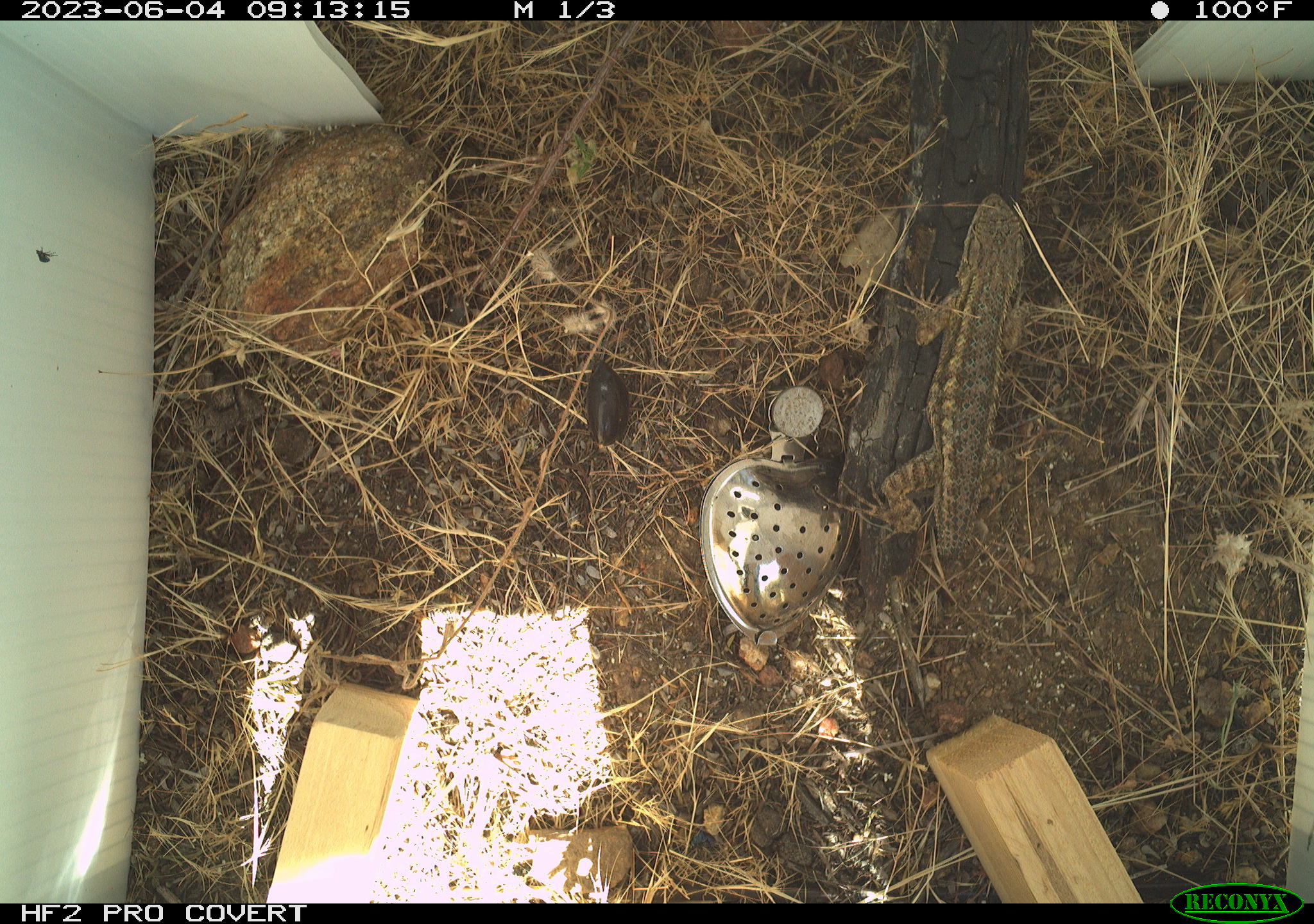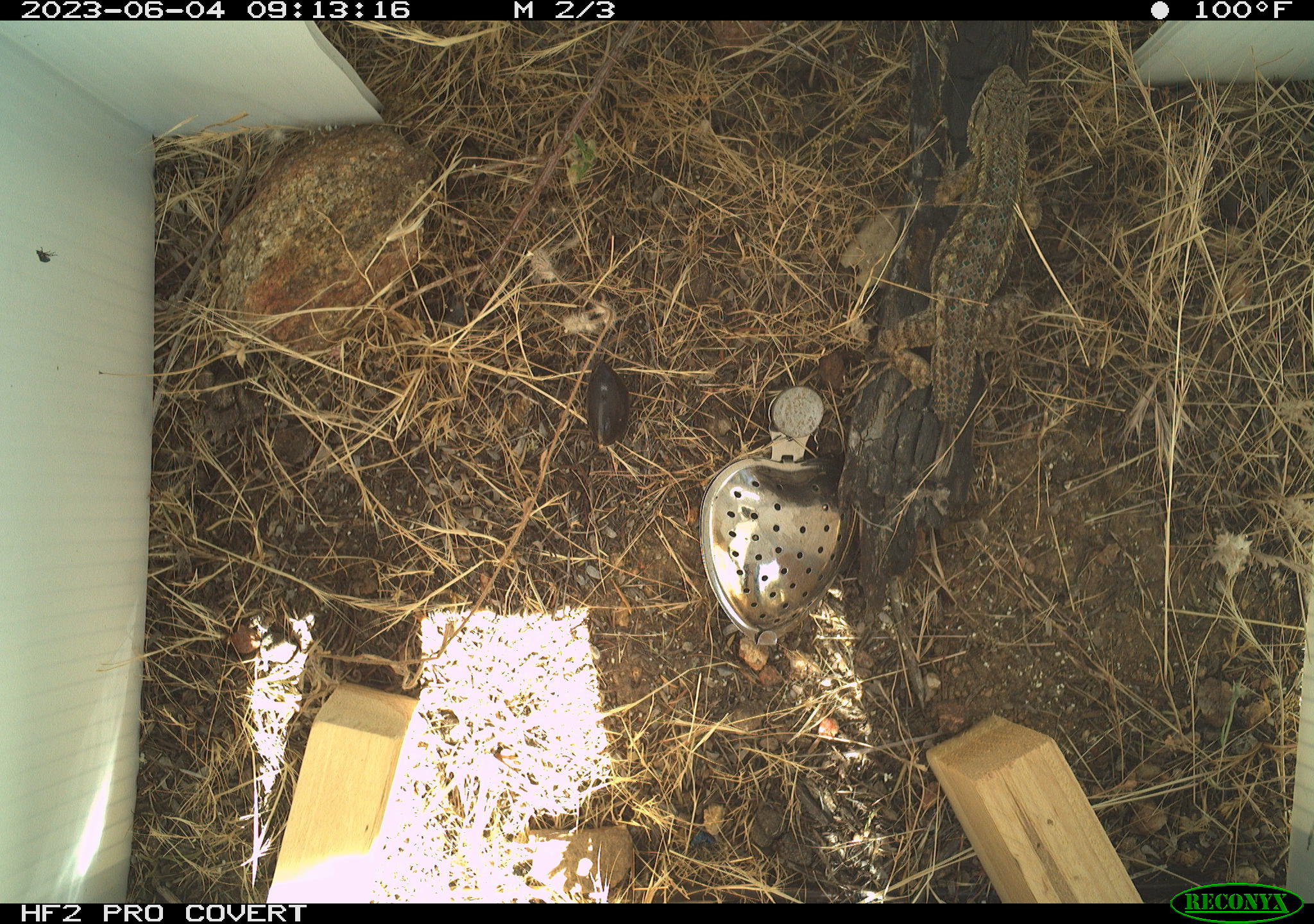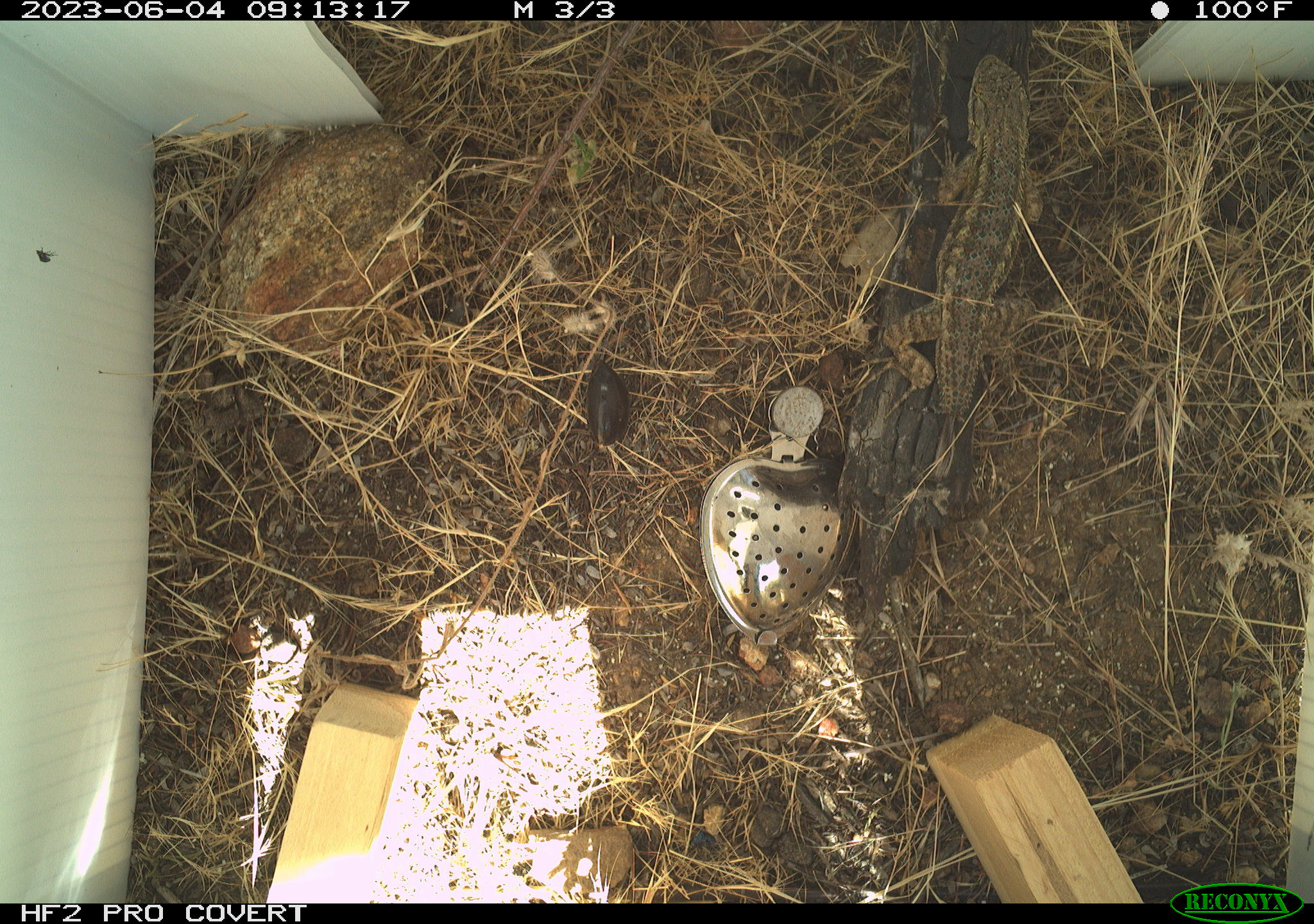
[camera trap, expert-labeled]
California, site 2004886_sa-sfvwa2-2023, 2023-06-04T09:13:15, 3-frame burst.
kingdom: Animalia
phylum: Chordata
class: Reptilia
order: Squamata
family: Phrynosomatidae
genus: Sceloporus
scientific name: Sceloporus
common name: spiny lizards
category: sceloporus species